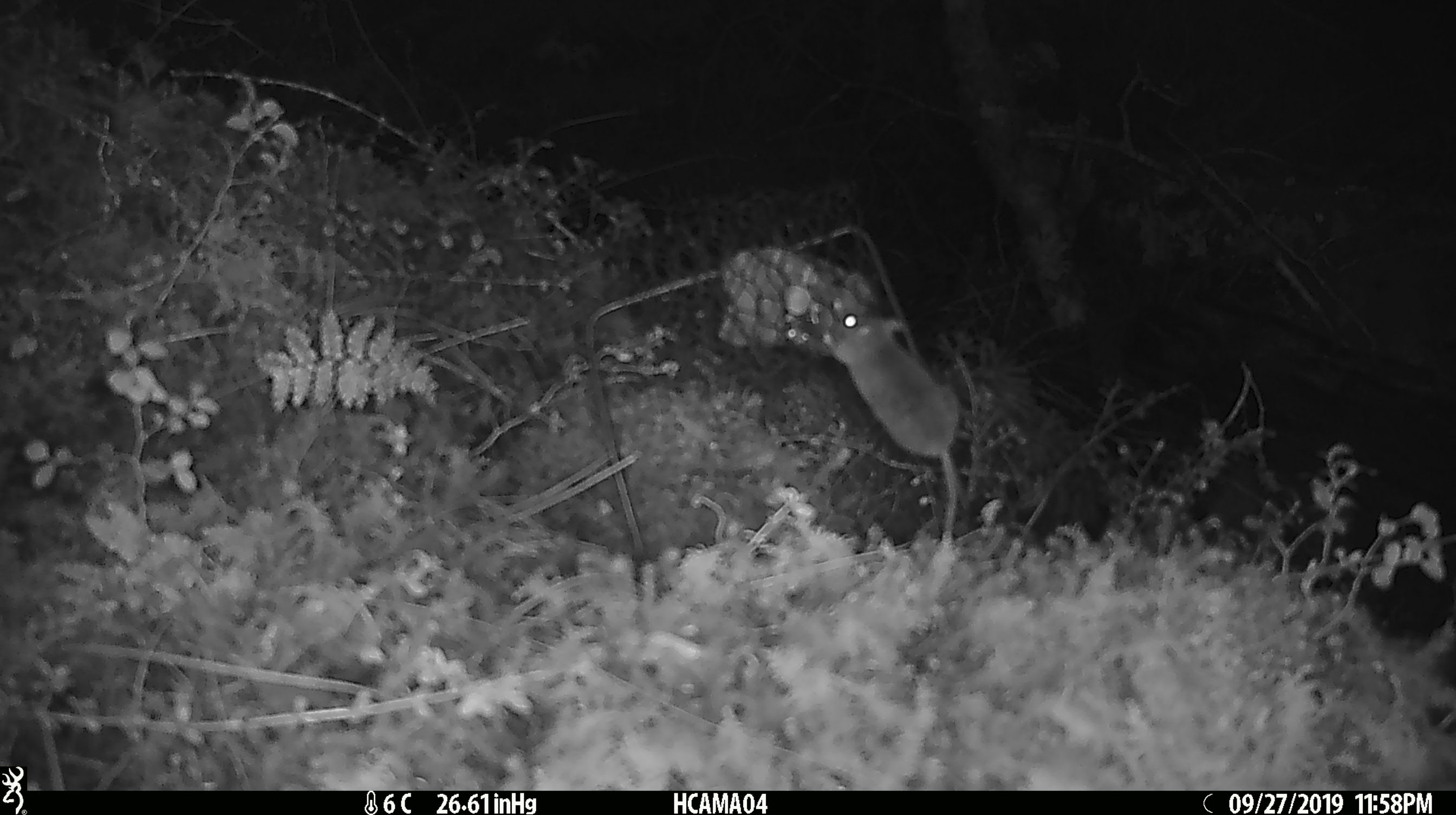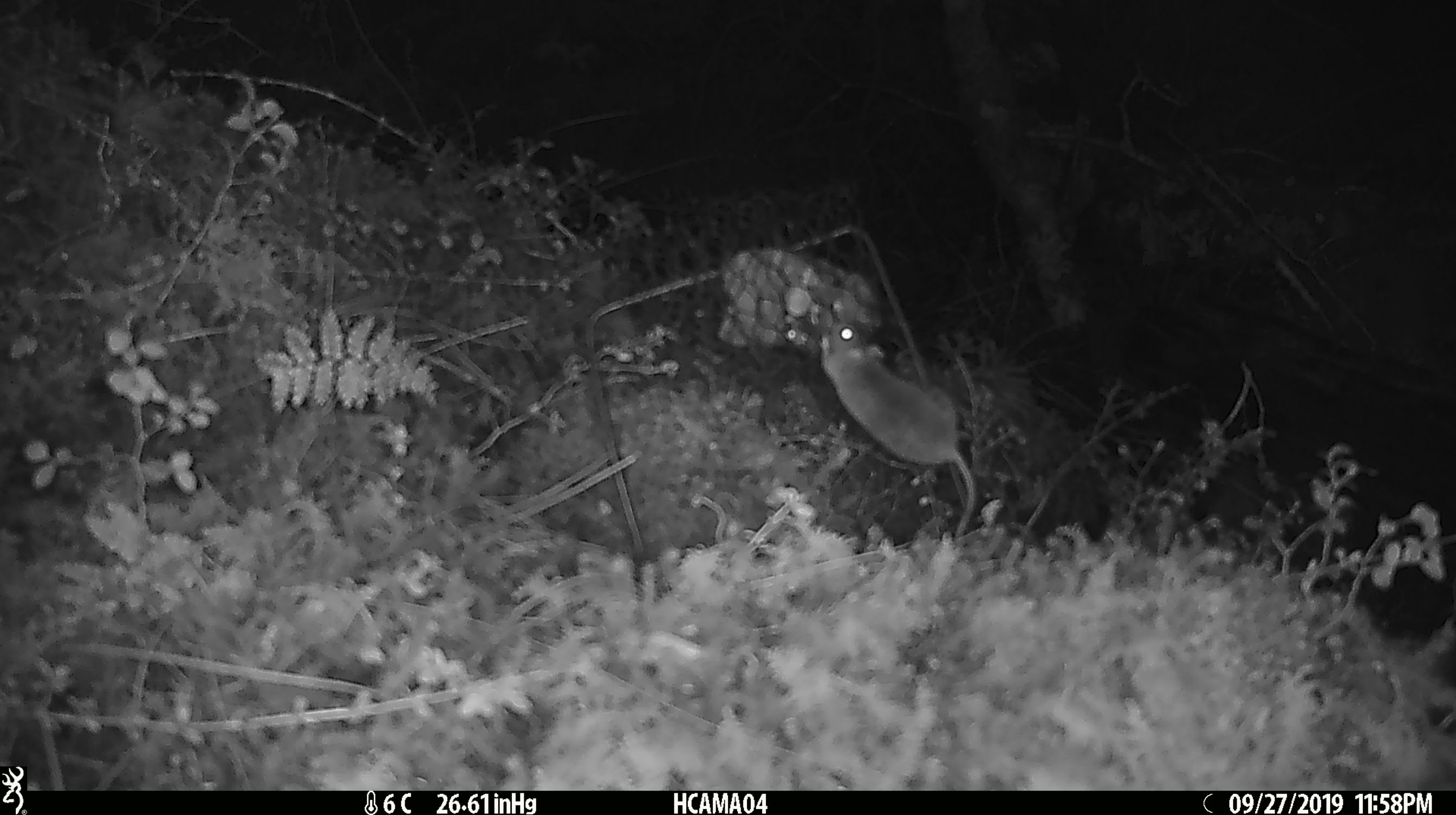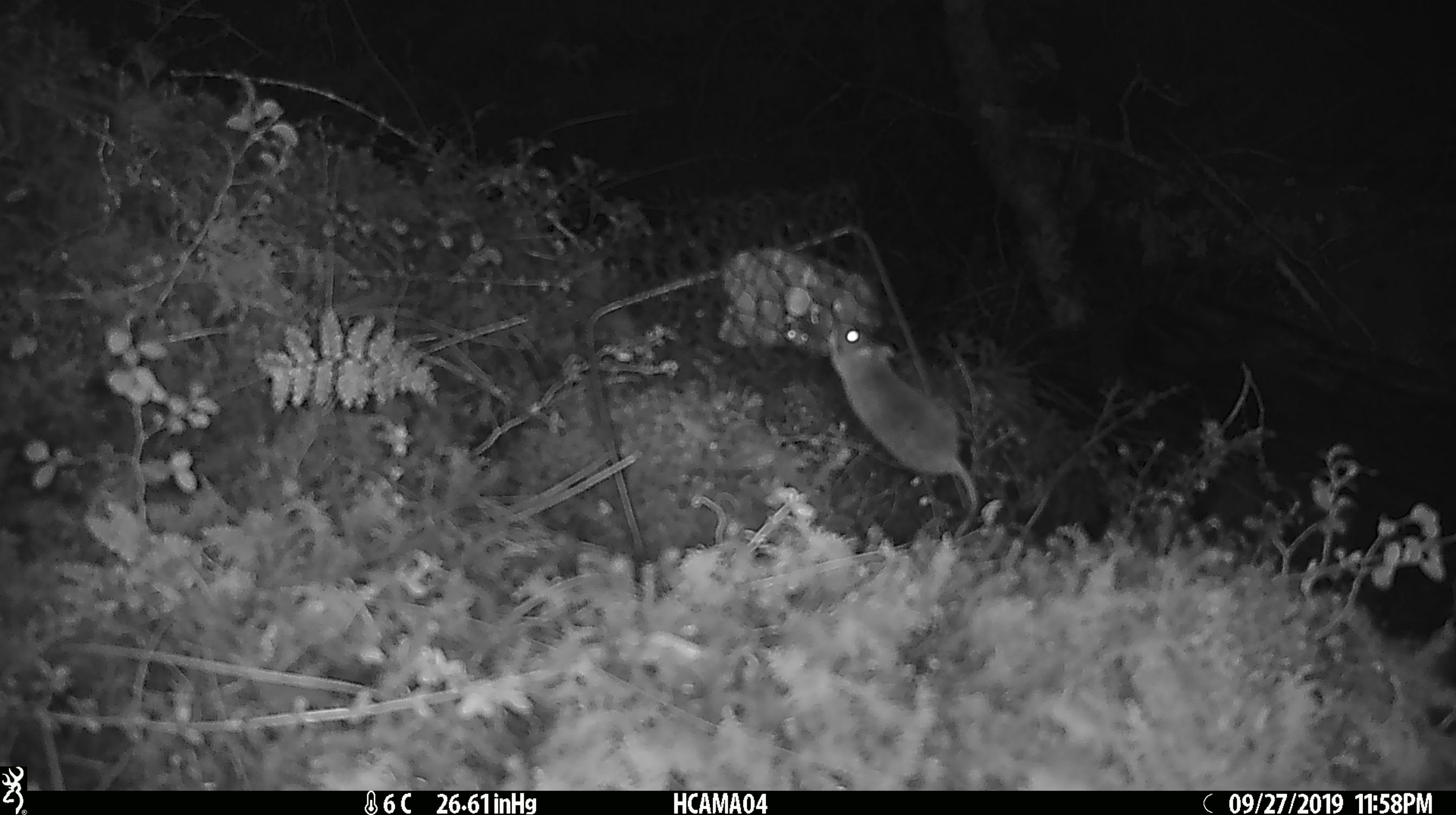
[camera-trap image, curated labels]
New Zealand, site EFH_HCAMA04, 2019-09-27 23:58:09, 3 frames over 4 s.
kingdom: Animalia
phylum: Chordata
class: Mammalia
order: Rodentia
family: Muridae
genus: Mus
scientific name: Mus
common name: mouse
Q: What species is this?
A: Mouse (Mus).